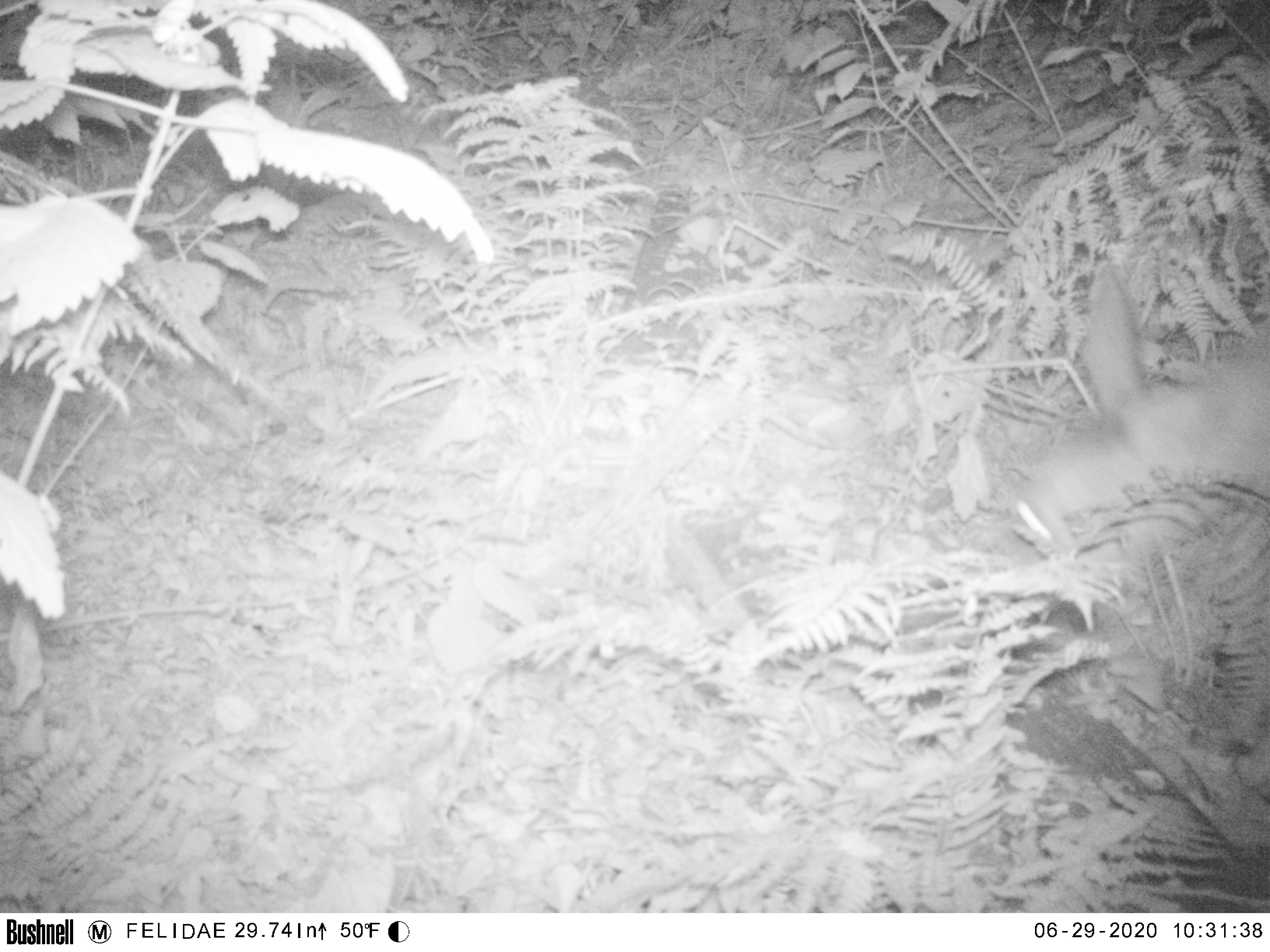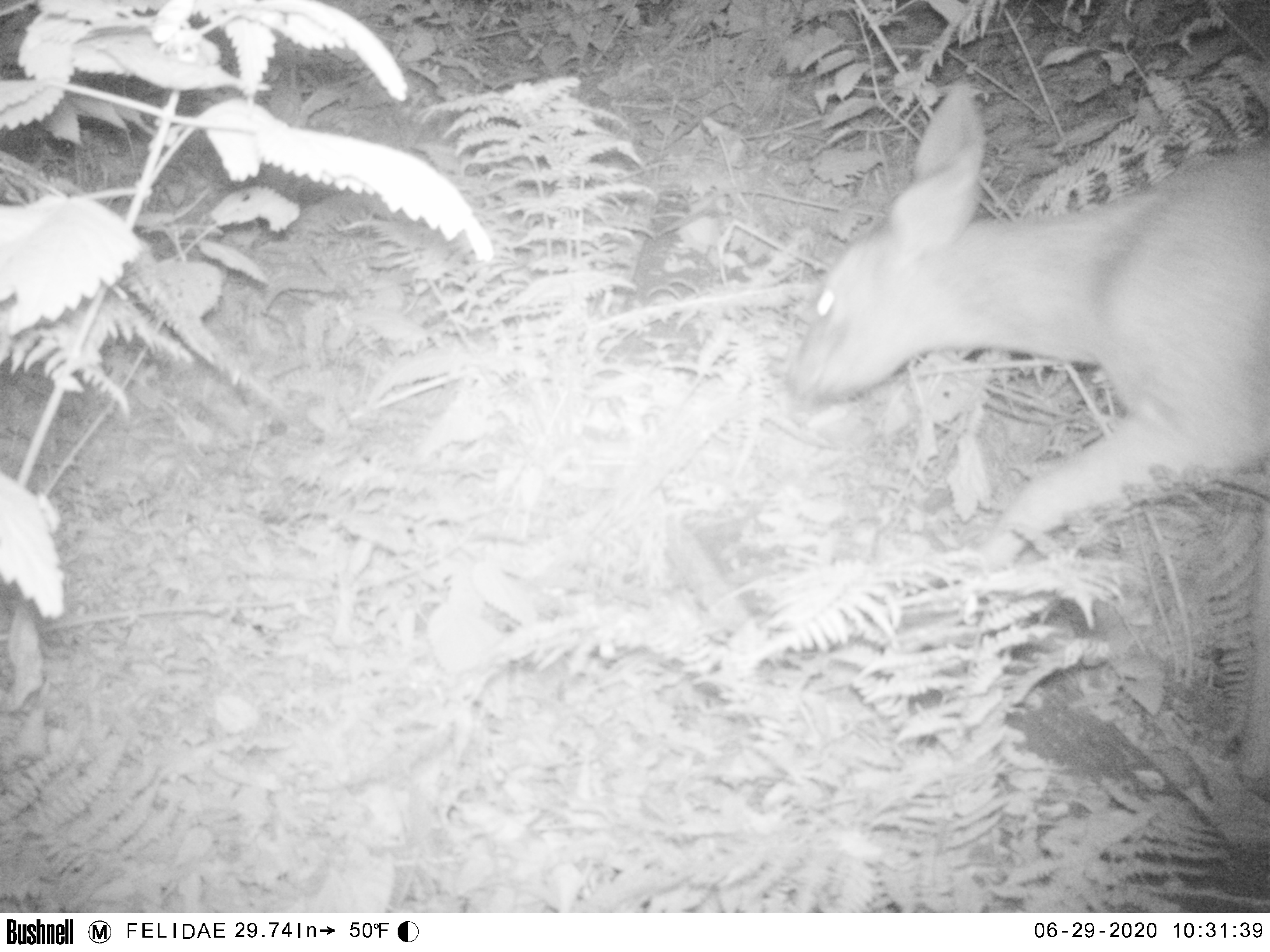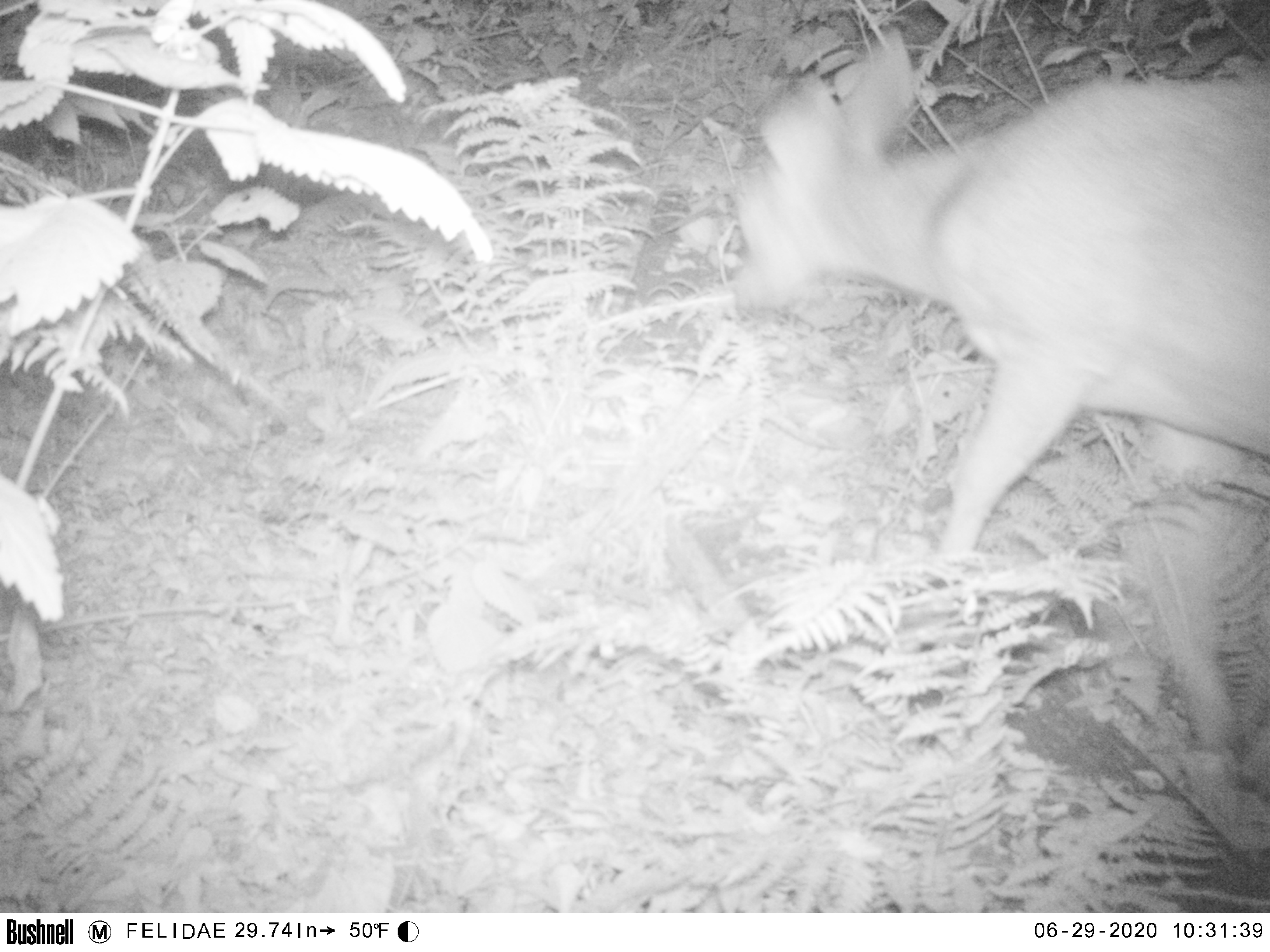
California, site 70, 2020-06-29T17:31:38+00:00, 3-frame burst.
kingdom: Animalia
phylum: Chordata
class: Mammalia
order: Artiodactyla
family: Cervidae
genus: Odocoileus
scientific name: Odocoileus hemionus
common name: mule deer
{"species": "mule deer (Odocoileus hemionus)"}